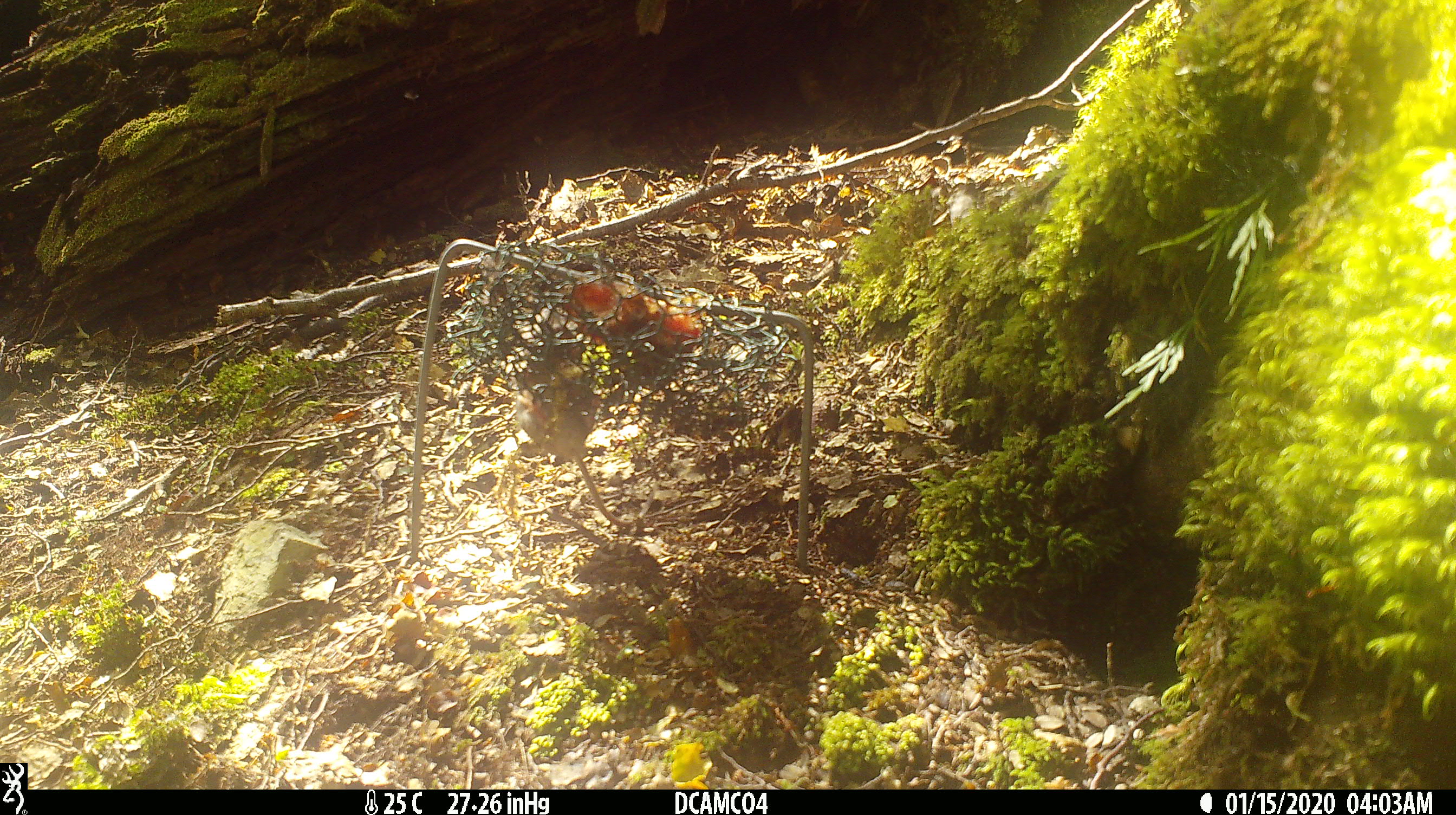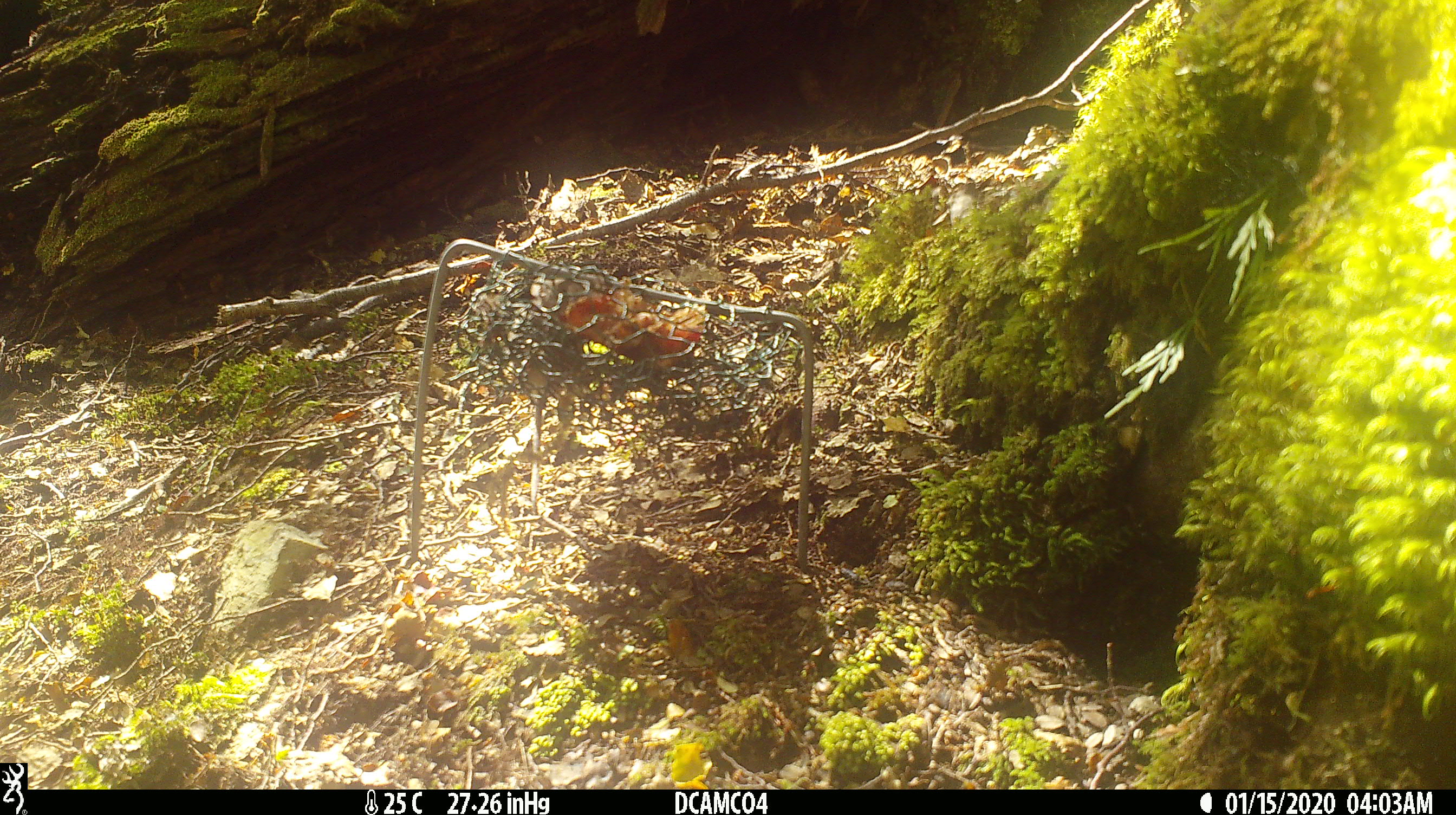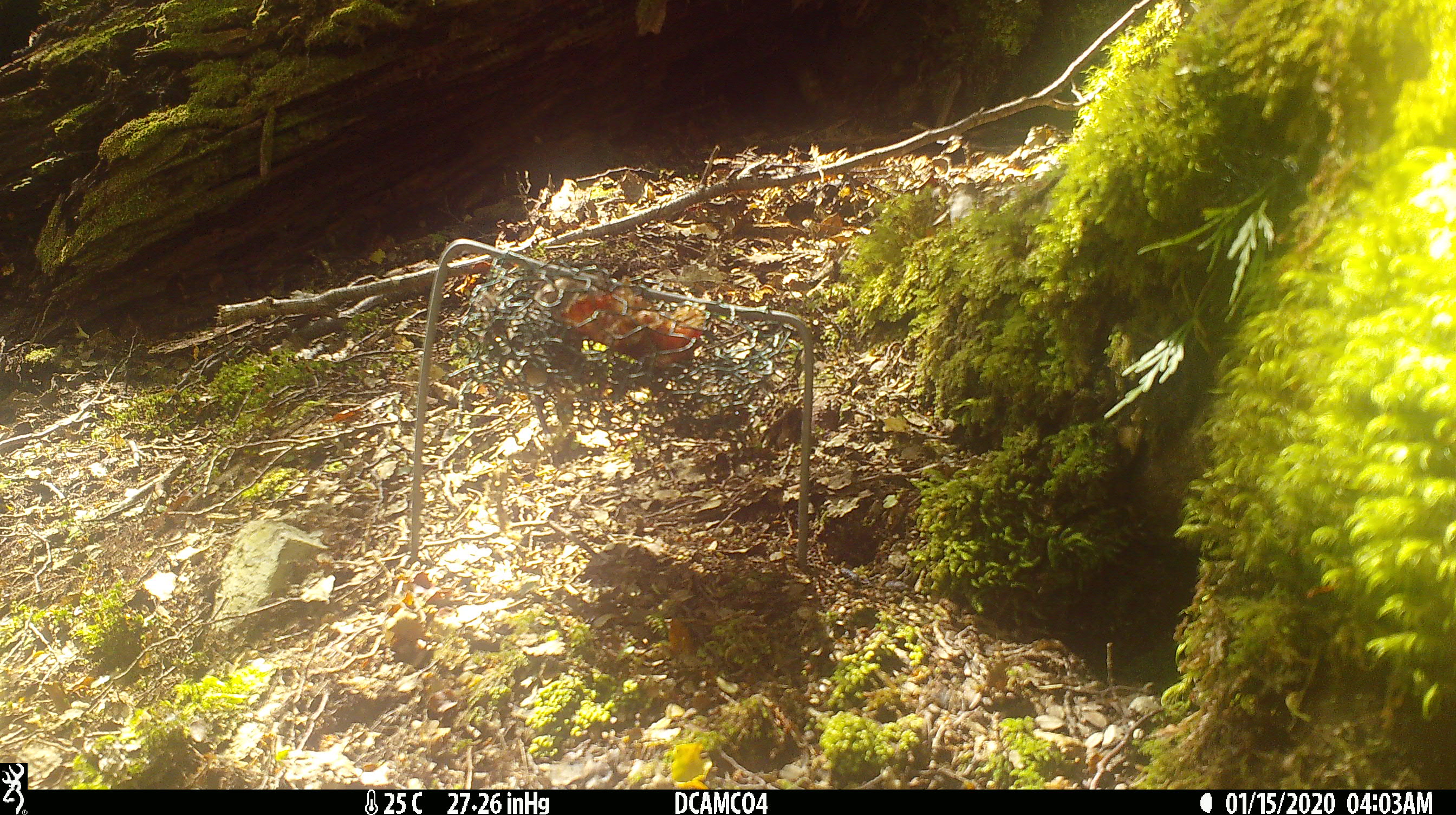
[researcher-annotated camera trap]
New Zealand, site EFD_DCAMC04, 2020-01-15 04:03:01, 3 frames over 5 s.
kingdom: Animalia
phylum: Chordata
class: Mammalia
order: Rodentia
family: Muridae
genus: Mus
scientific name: Mus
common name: mouse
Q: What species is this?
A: Mouse (Mus).